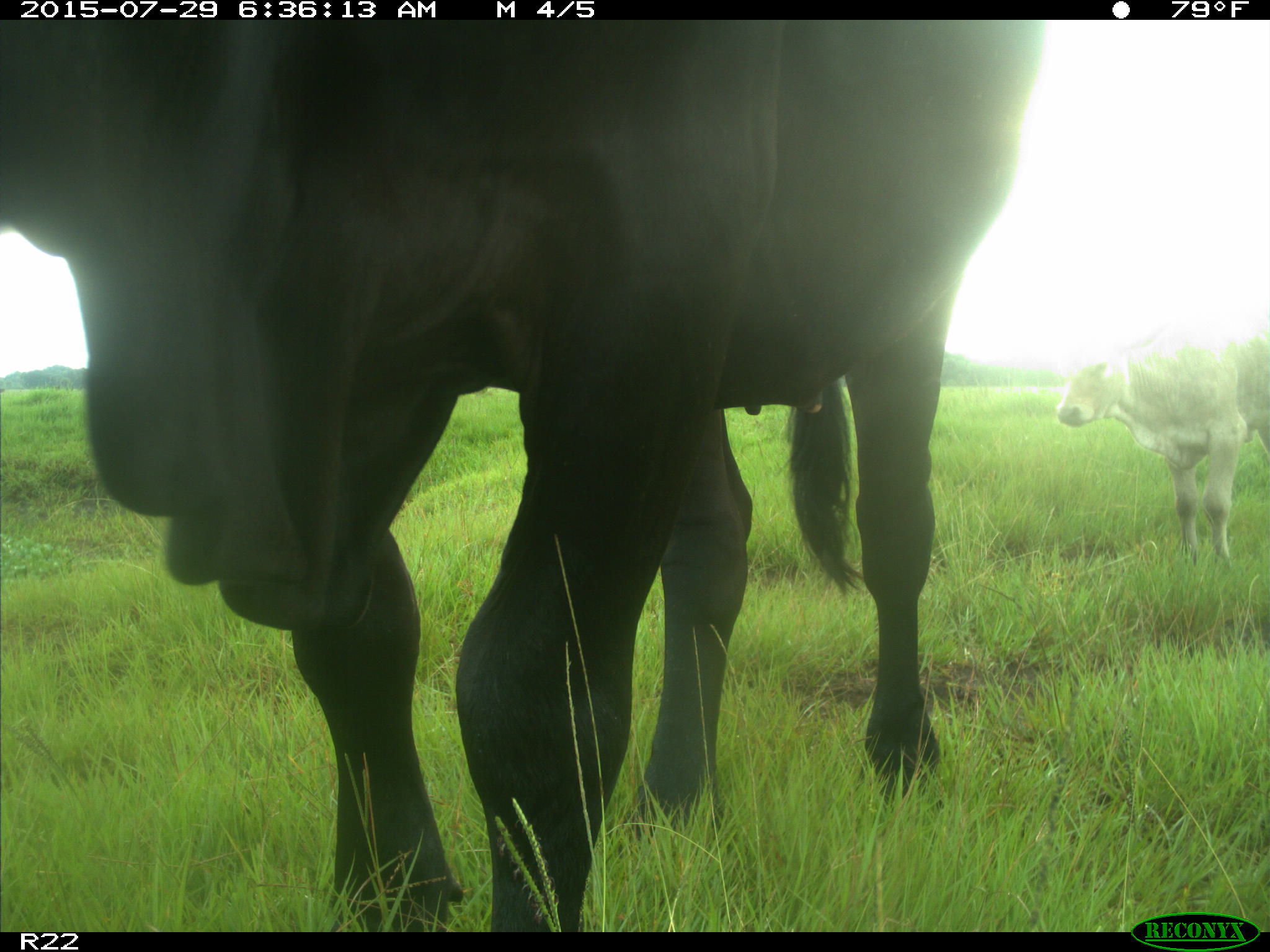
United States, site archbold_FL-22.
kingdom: Animalia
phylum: Chordata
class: Mammalia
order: Artiodactyla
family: Bovidae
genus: Bos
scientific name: Bos taurus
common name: domestic cow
Bos taurus (domestic cow).